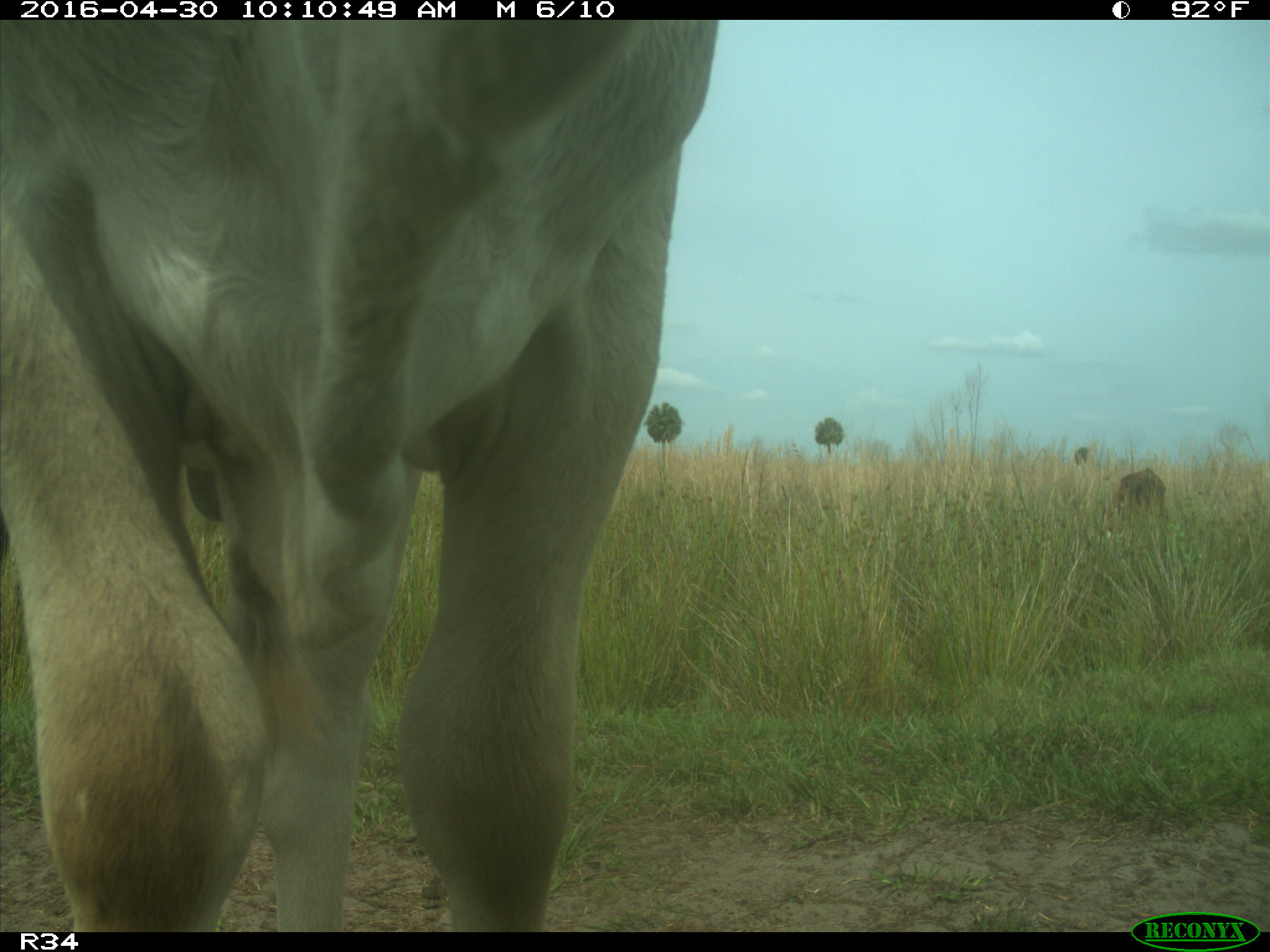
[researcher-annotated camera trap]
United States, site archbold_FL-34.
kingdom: Animalia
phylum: Chordata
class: Mammalia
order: Artiodactyla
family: Bovidae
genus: Bos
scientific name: Bos taurus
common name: domestic cow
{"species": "Bos taurus (domestic cow)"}